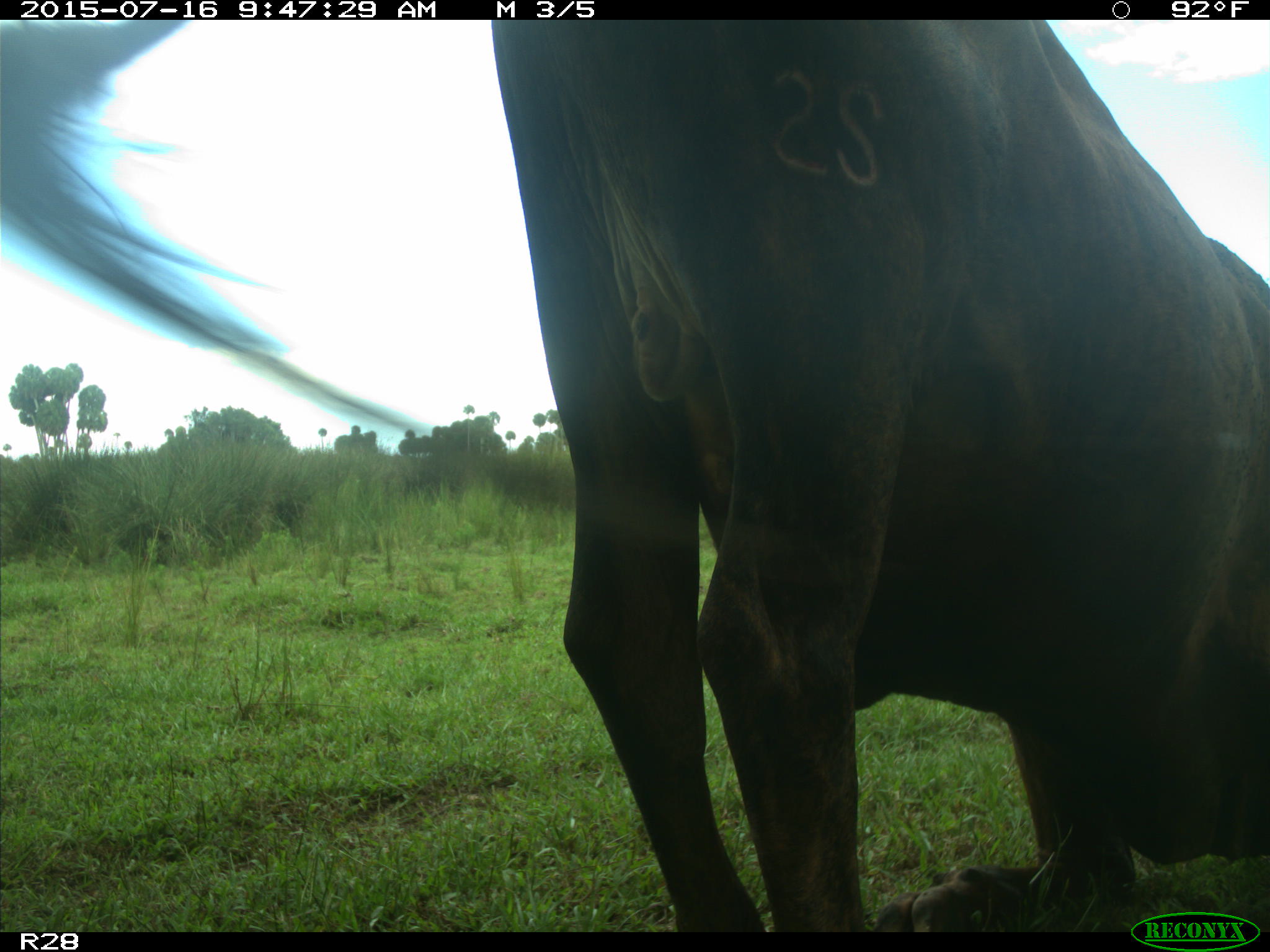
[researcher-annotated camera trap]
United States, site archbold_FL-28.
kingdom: Animalia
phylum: Chordata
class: Mammalia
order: Artiodactyla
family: Bovidae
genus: Bos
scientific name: Bos taurus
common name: domestic cow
Bos taurus (domestic cow).